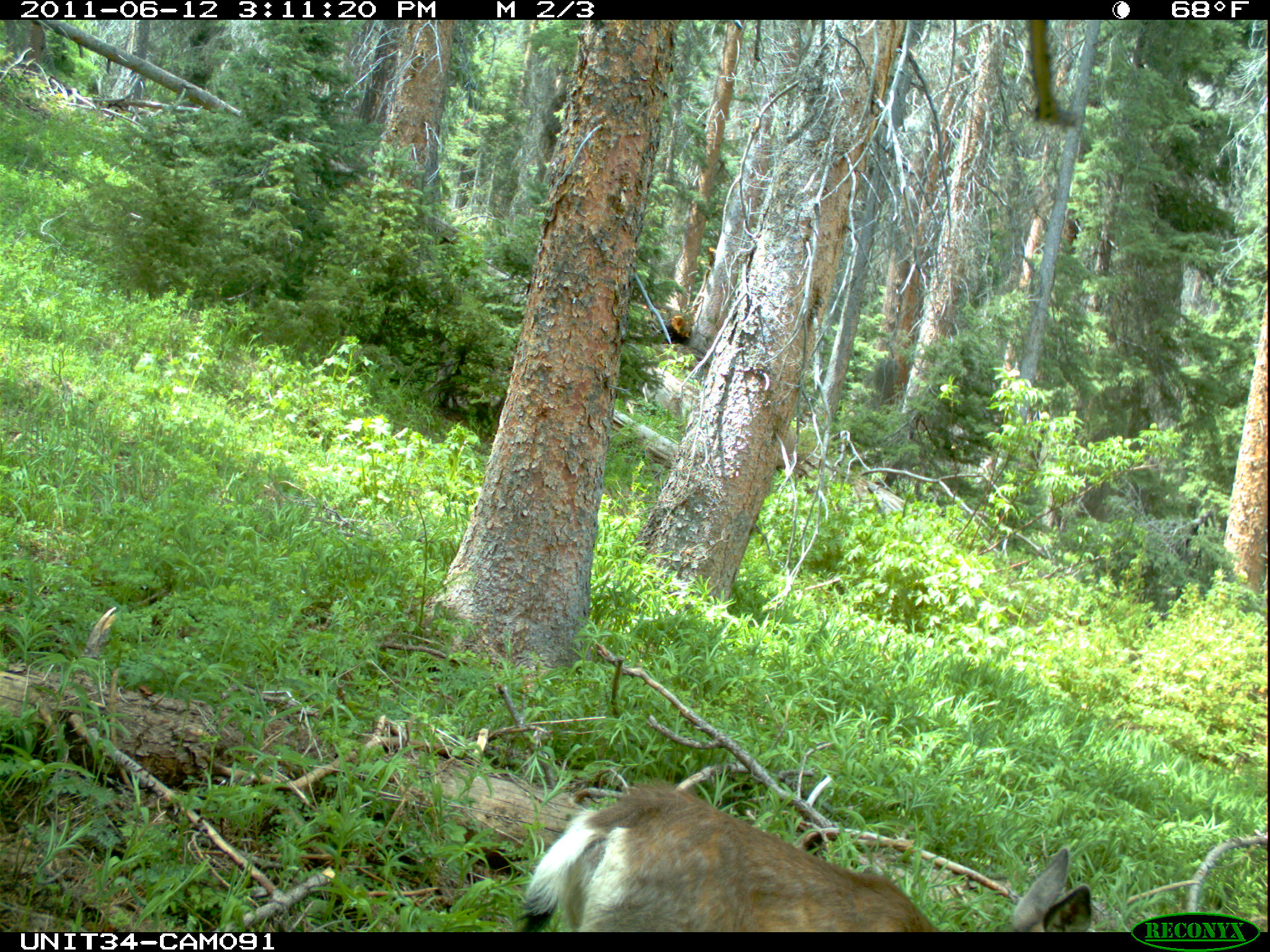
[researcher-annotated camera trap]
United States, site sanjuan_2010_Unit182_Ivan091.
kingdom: Animalia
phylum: Chordata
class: Mammalia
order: Artiodactyla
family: Cervidae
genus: Odocoileus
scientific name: Odocoileus hemionus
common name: mule deer